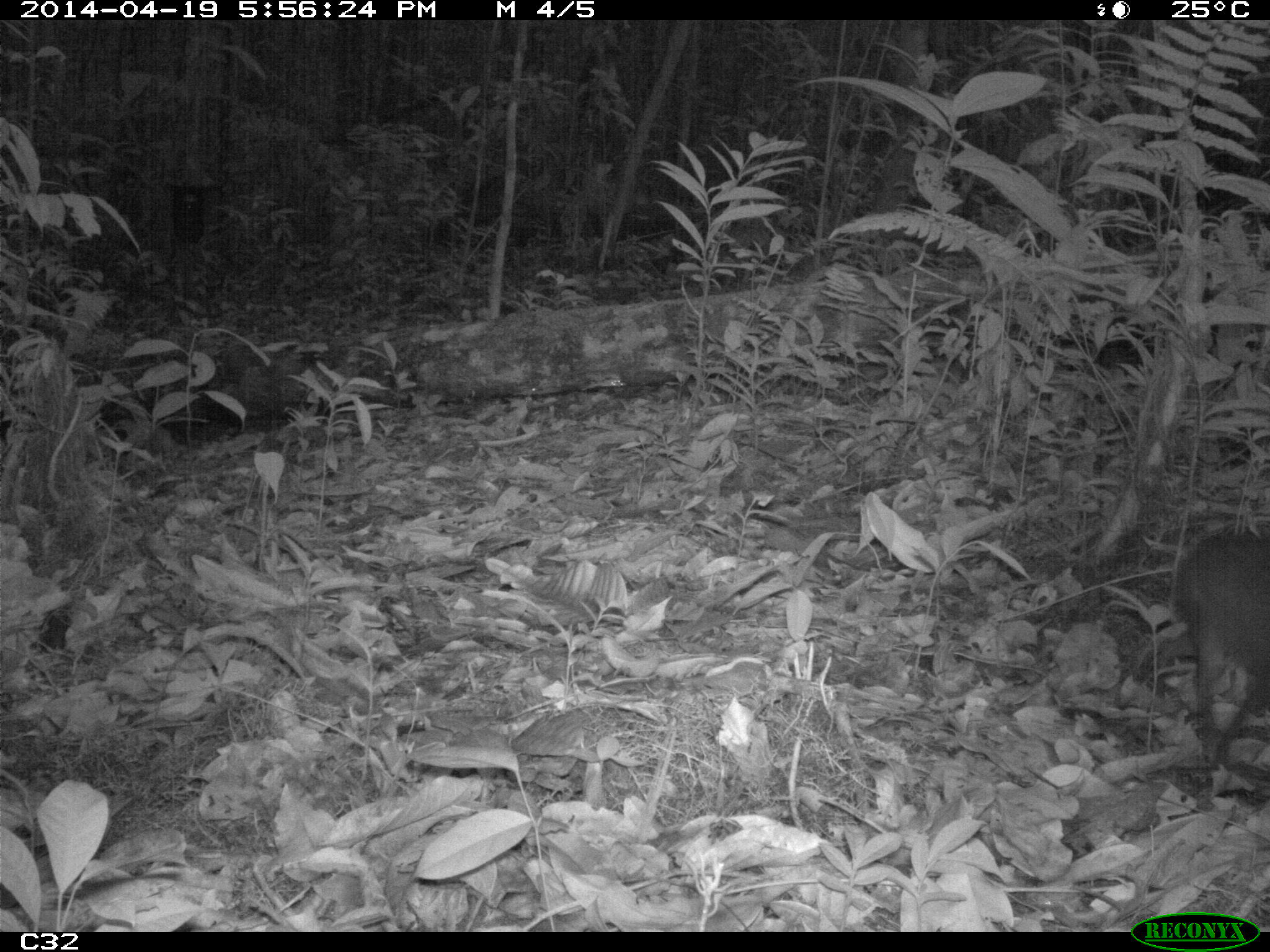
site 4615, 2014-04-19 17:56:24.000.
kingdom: Animalia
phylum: Chordata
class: Mammalia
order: Rodentia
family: Dasyproctidae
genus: Myoprocta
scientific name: Myoprocta pratti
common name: green acouchi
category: myoprocta pratii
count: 1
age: adult